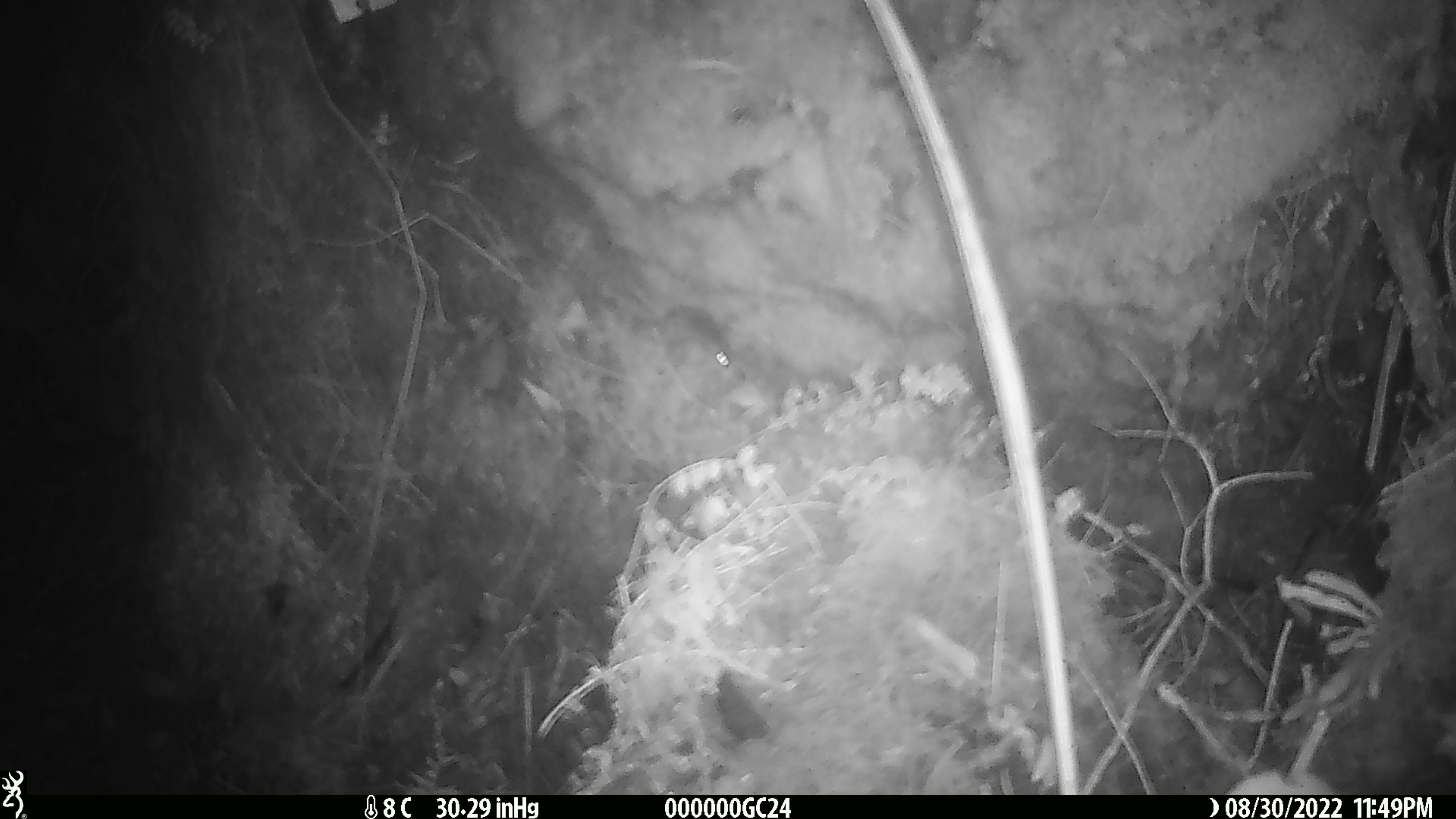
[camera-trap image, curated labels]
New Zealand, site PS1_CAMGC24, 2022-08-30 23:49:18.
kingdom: Animalia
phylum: Chordata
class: Mammalia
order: Rodentia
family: Muridae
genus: Mus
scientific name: Mus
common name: mouse